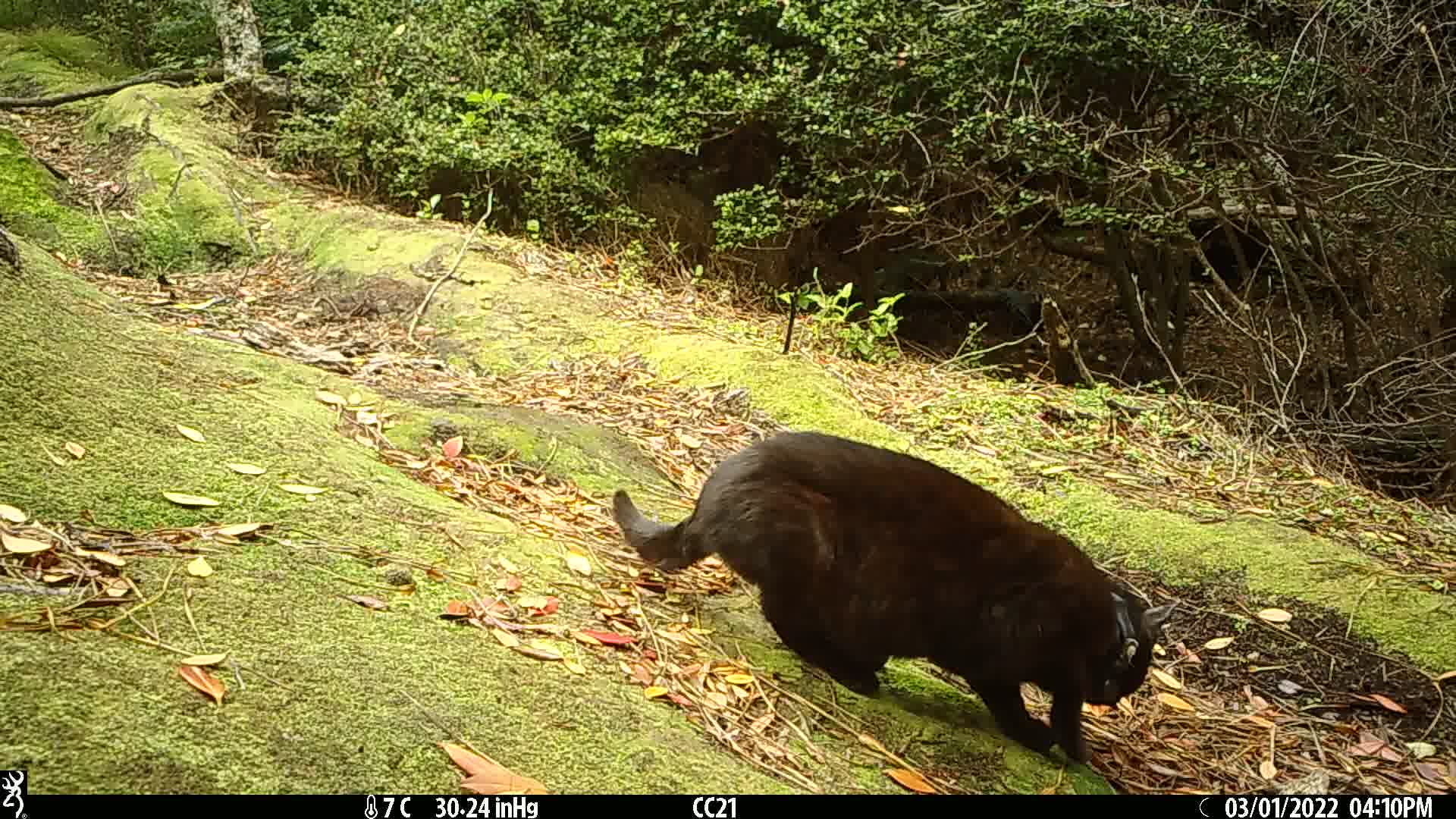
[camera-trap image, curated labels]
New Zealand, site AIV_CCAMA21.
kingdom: Animalia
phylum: Chordata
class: Mammalia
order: Carnivora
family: Felidae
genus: Felis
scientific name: Felis catus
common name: domestic cat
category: cat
Cat (domestic cat) (Felis catus).